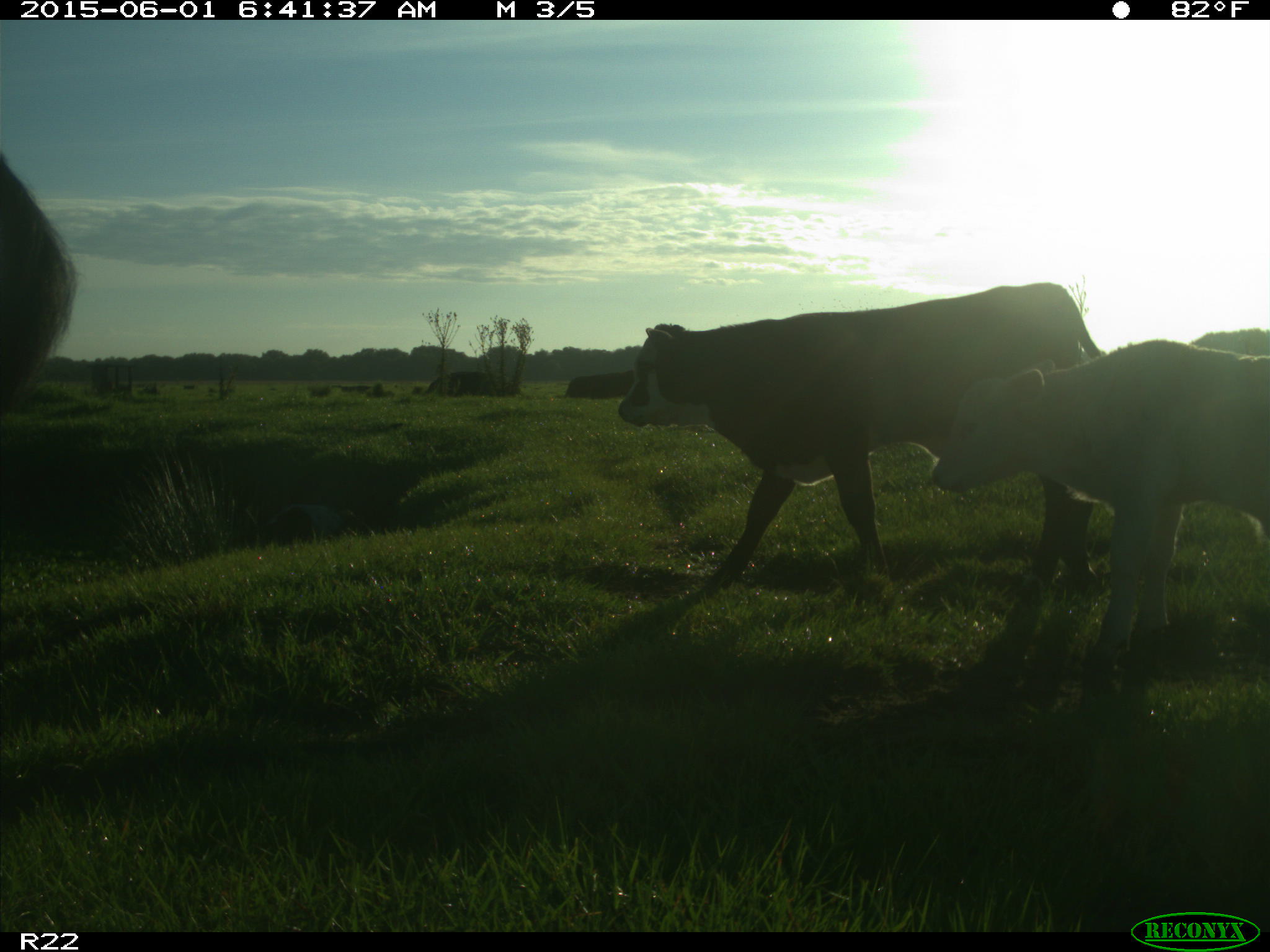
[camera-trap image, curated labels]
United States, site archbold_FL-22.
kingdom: Animalia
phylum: Chordata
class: Mammalia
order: Artiodactyla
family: Bovidae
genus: Bos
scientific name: Bos taurus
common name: domestic cow